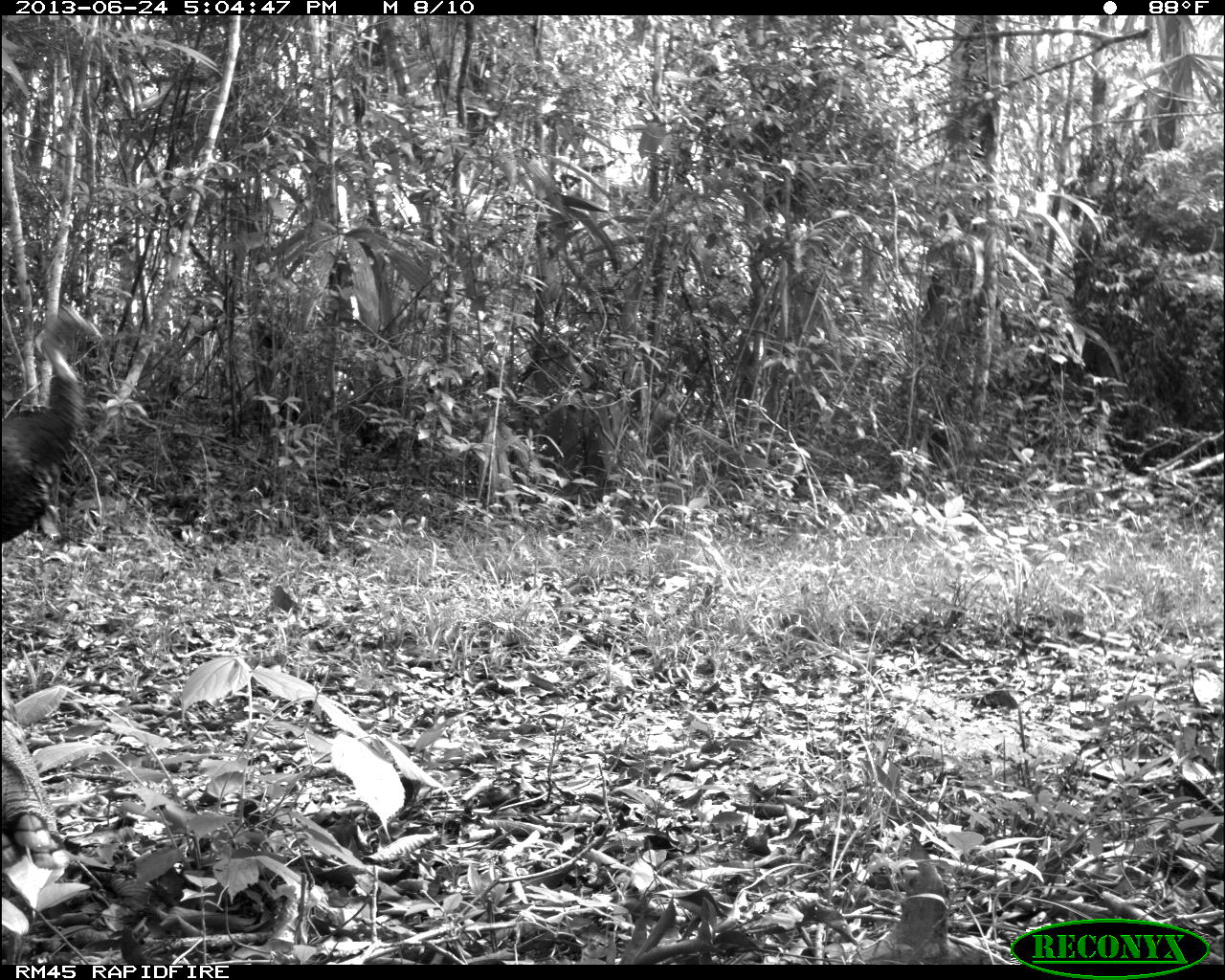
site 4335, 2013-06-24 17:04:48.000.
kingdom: Animalia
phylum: Chordata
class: Aves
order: Galliformes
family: Phasianidae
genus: Meleagris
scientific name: Meleagris ocellata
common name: ocellated turkey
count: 2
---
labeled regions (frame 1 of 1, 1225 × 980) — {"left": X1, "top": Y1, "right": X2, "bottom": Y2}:
meleagris ocellata: {"left": 0, "top": 303, "right": 102, "bottom": 543}